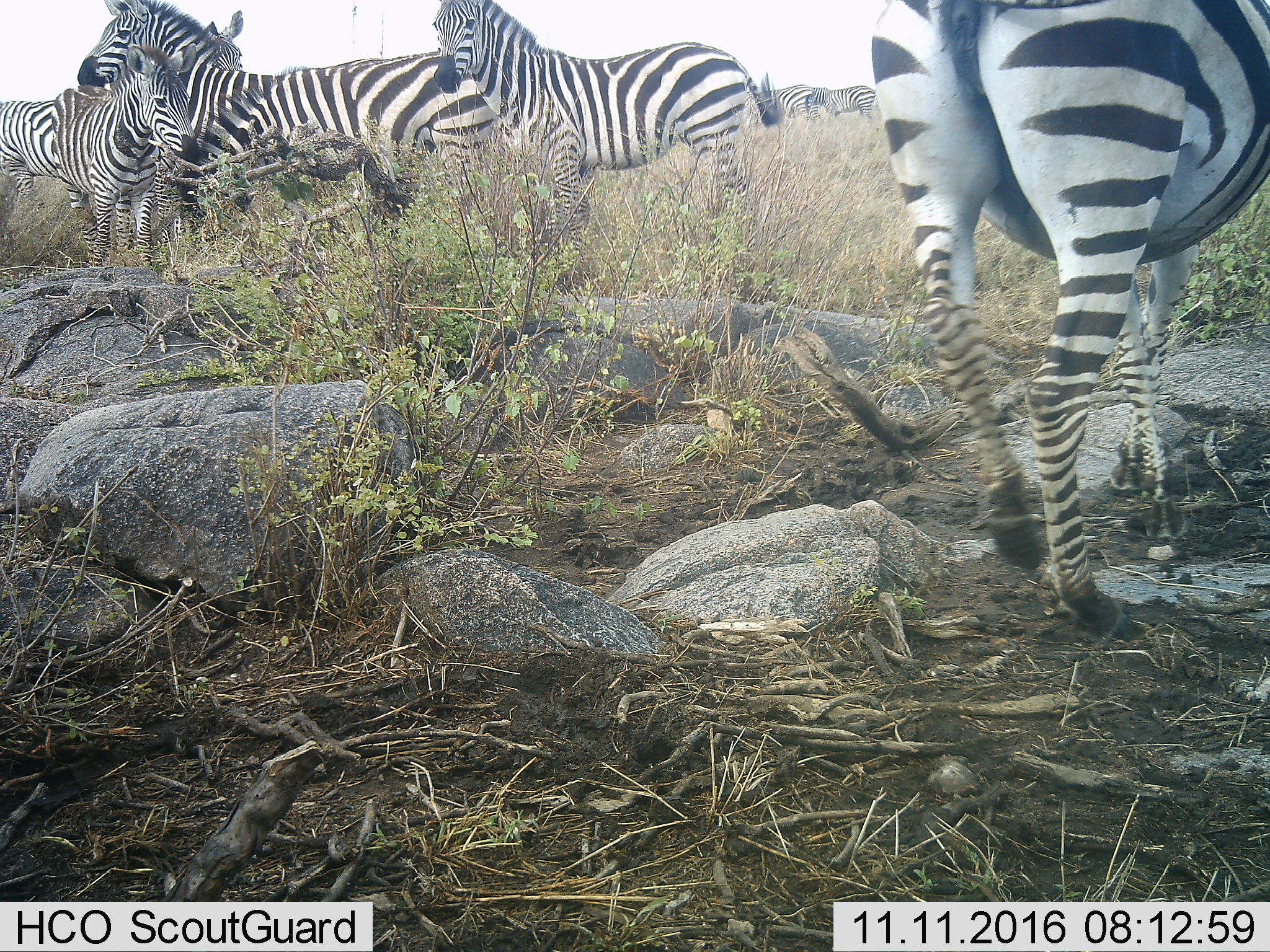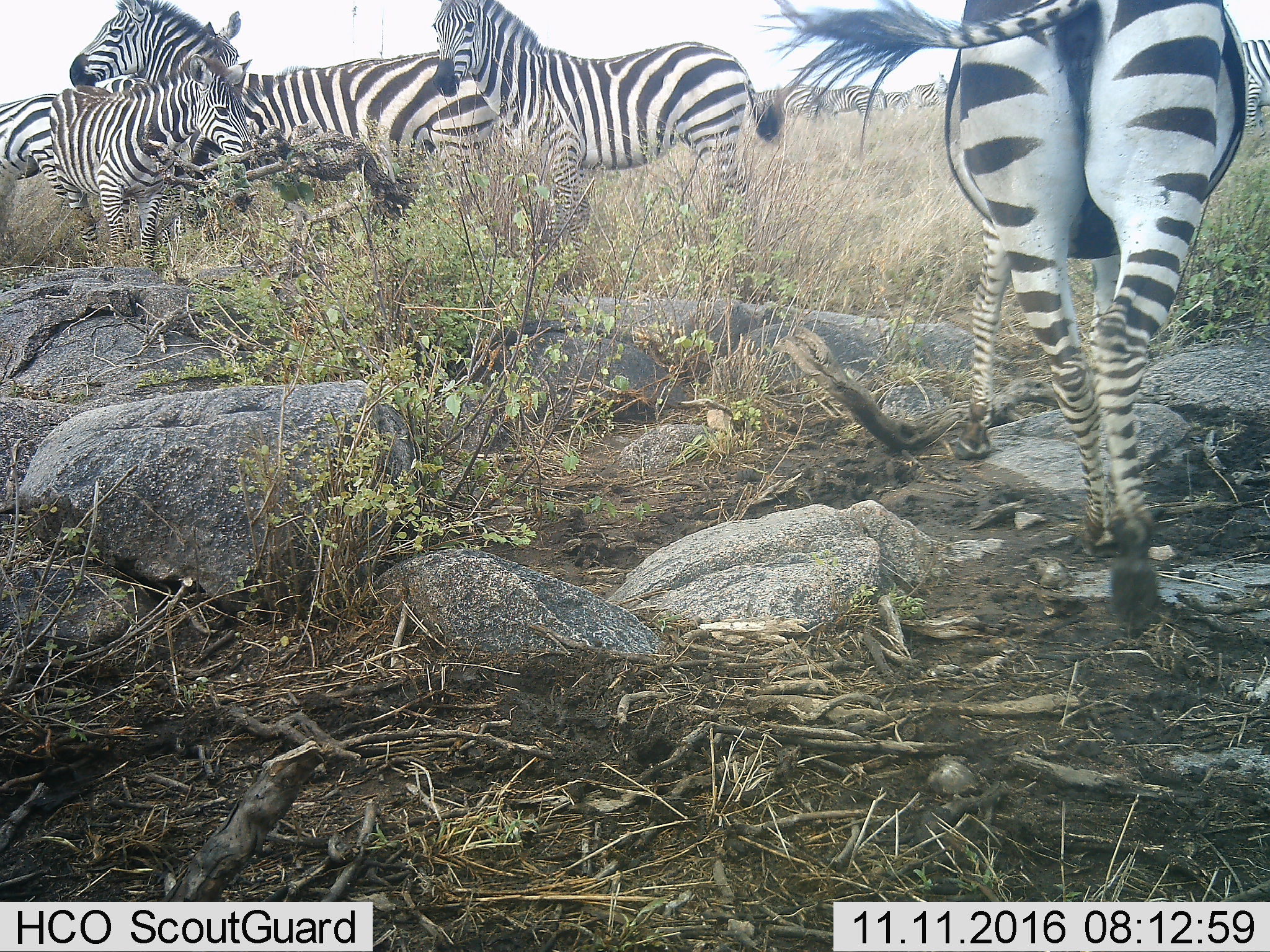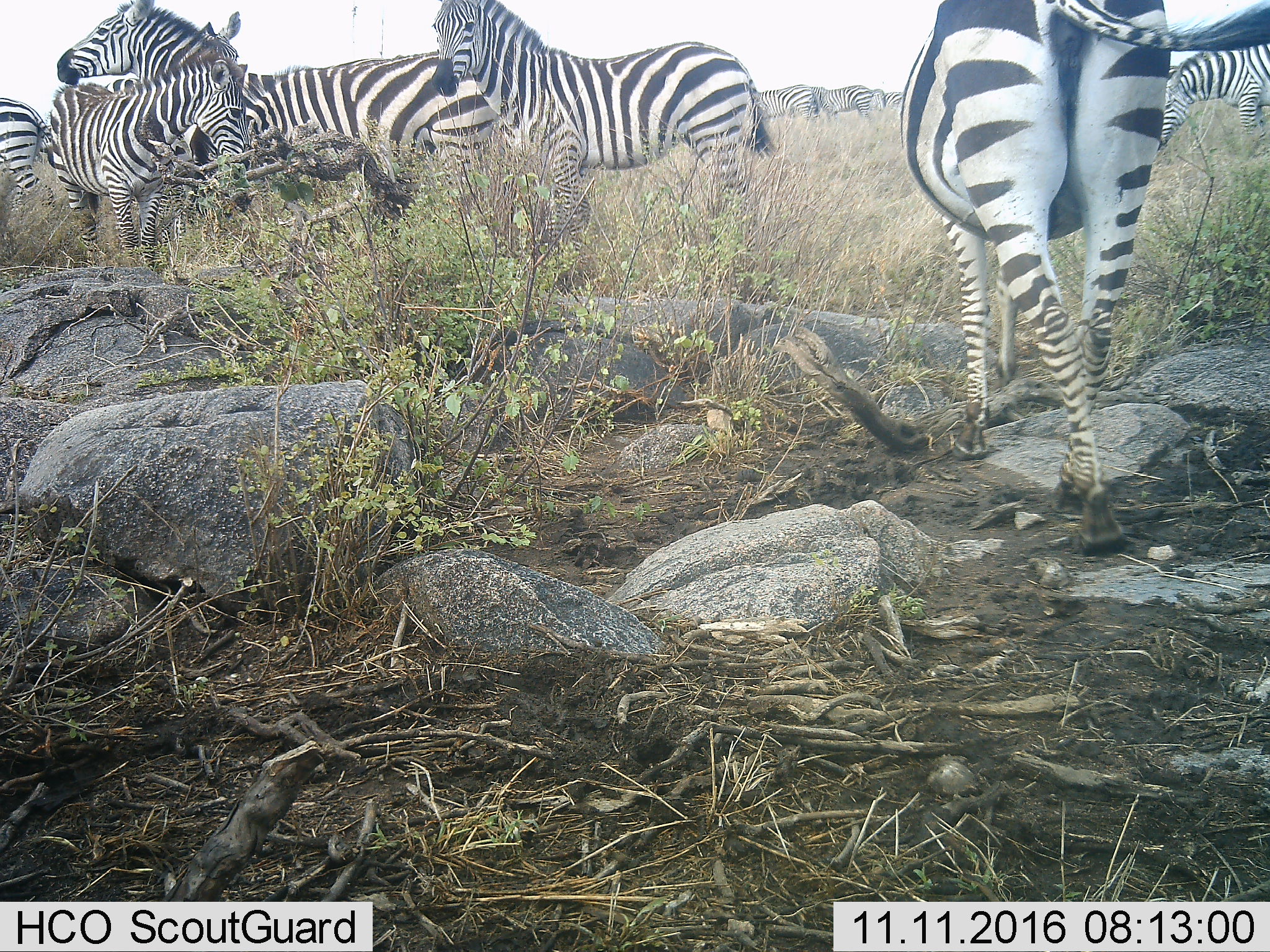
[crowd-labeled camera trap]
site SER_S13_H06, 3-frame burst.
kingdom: Animalia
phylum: Chordata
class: Mammalia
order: Perissodactyla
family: Equidae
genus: Equus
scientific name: Equus quagga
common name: plains zebra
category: zebraplains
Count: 8.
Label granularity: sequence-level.